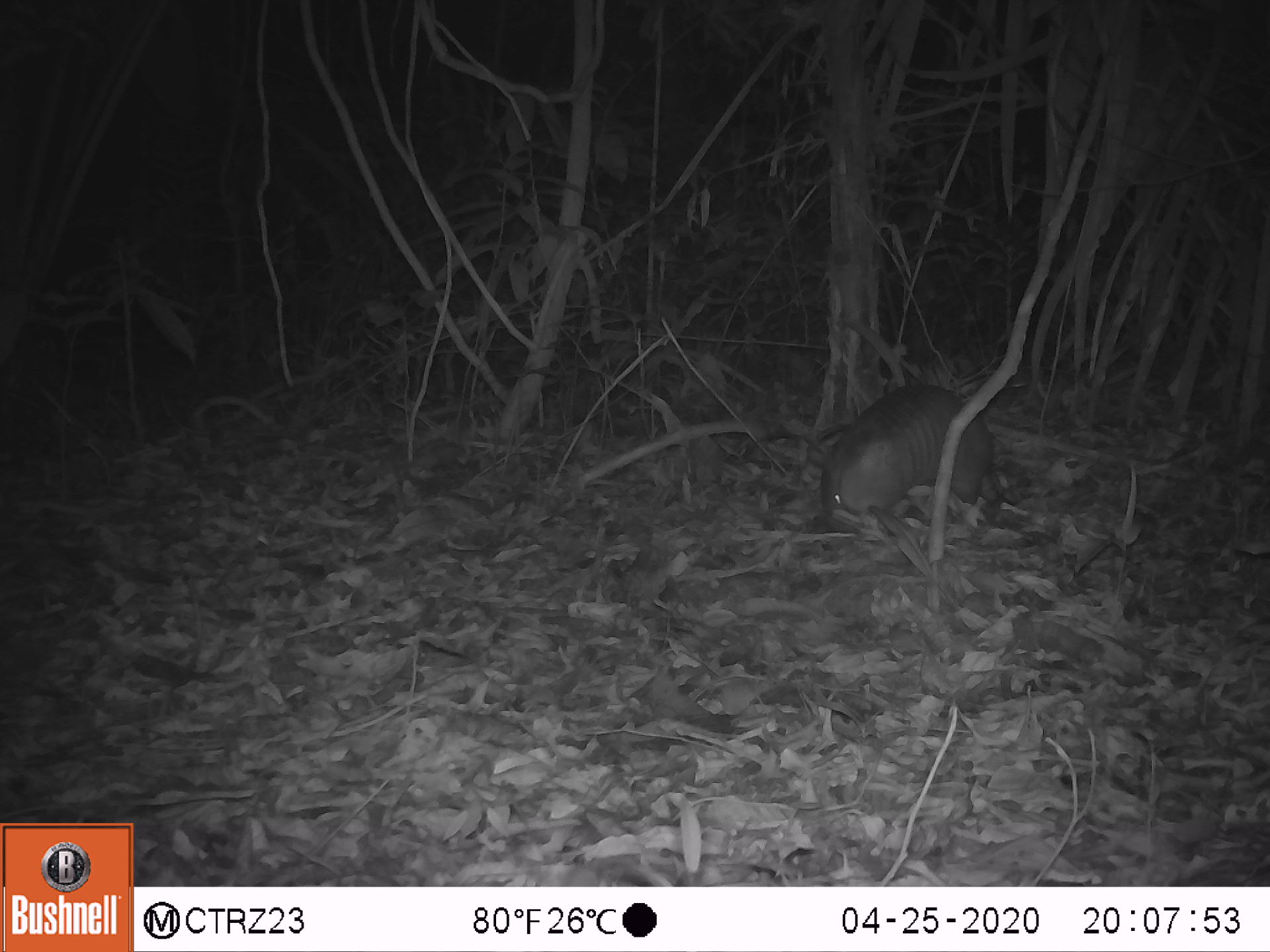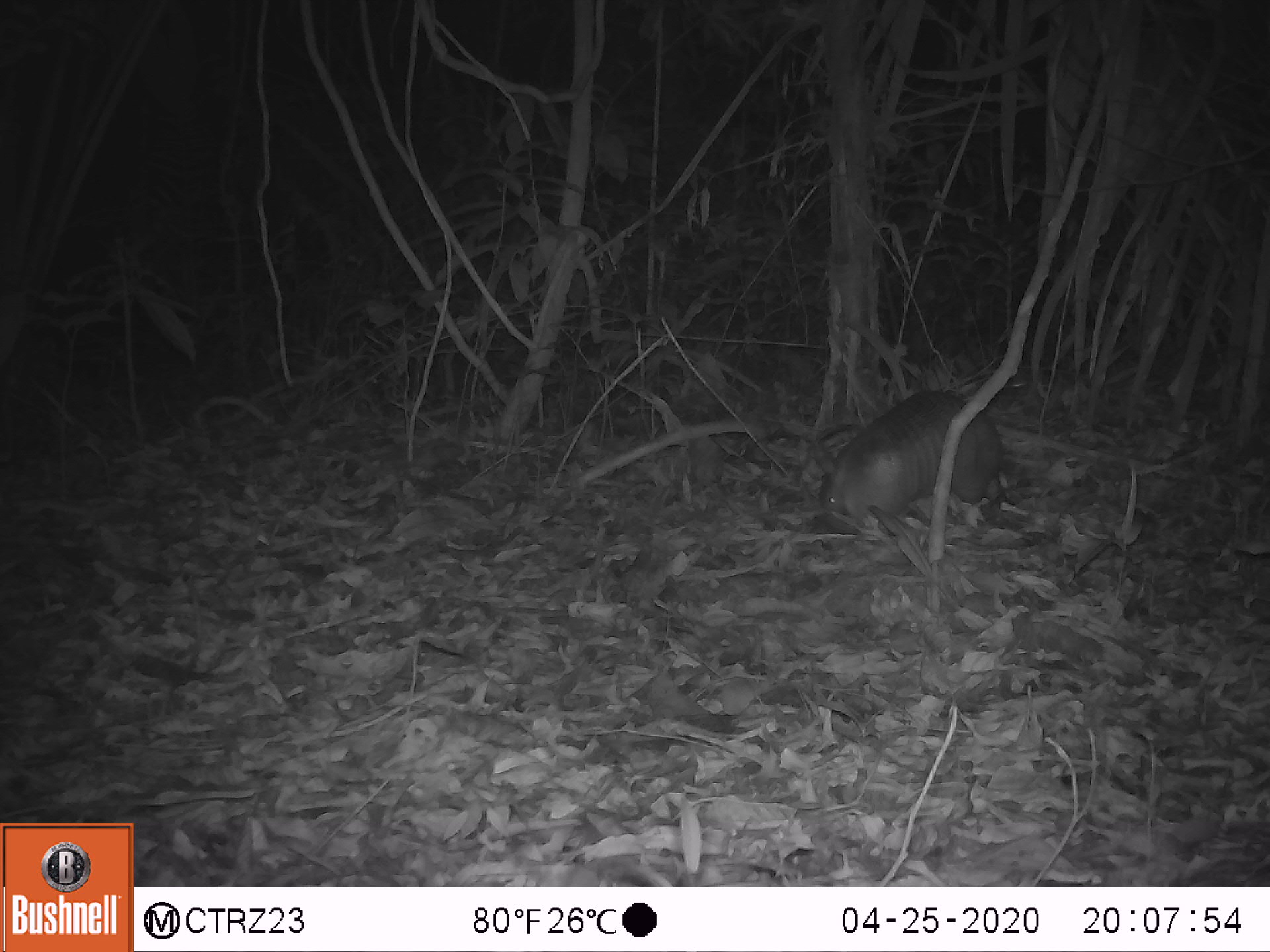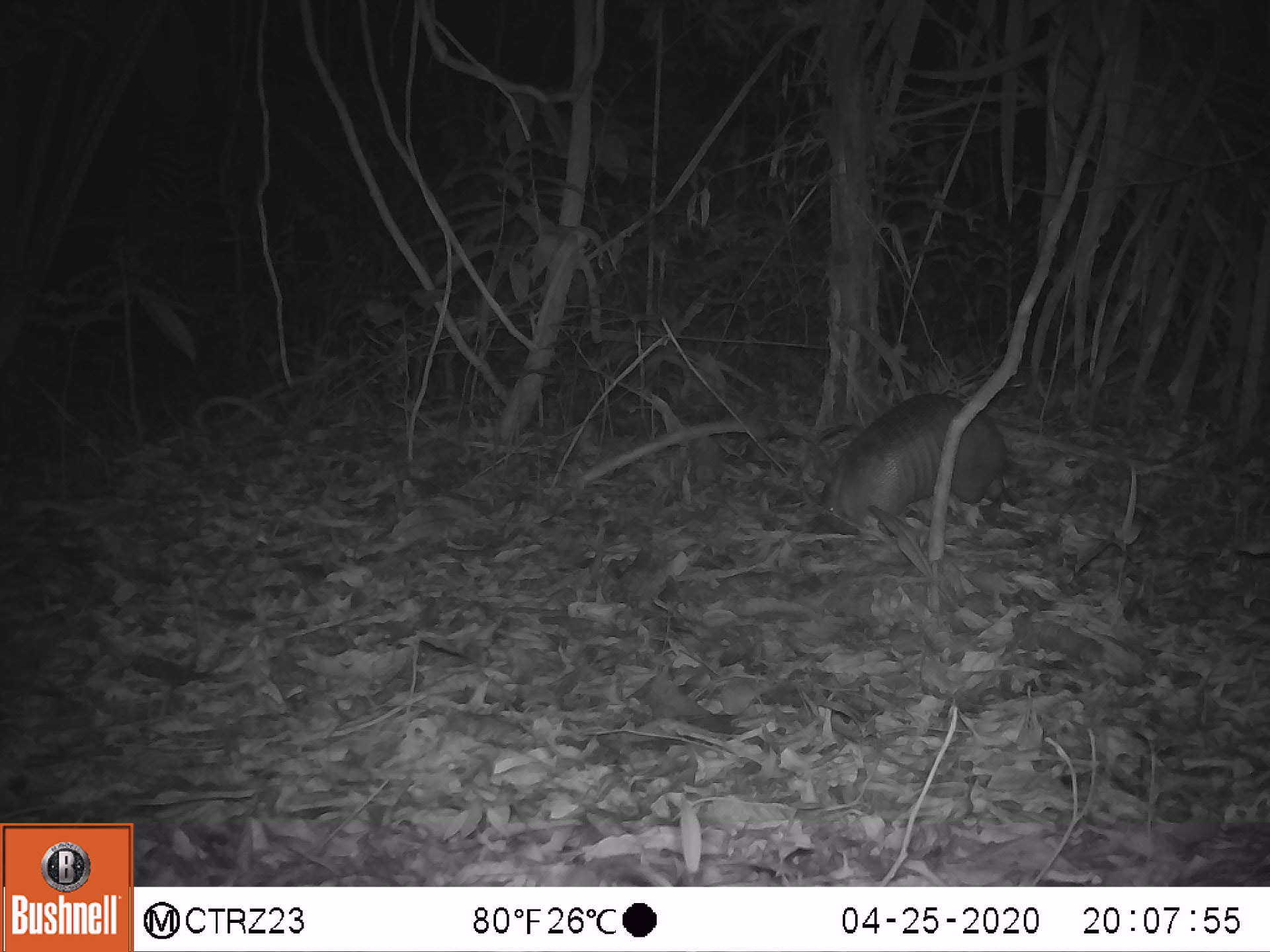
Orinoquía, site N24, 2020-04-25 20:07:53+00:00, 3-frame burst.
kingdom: Animalia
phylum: Chordata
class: Mammalia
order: Cingulata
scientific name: Cingulata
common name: armadillo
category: unknown armadillo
Unknown armadillo (armadillo) (Cingulata).